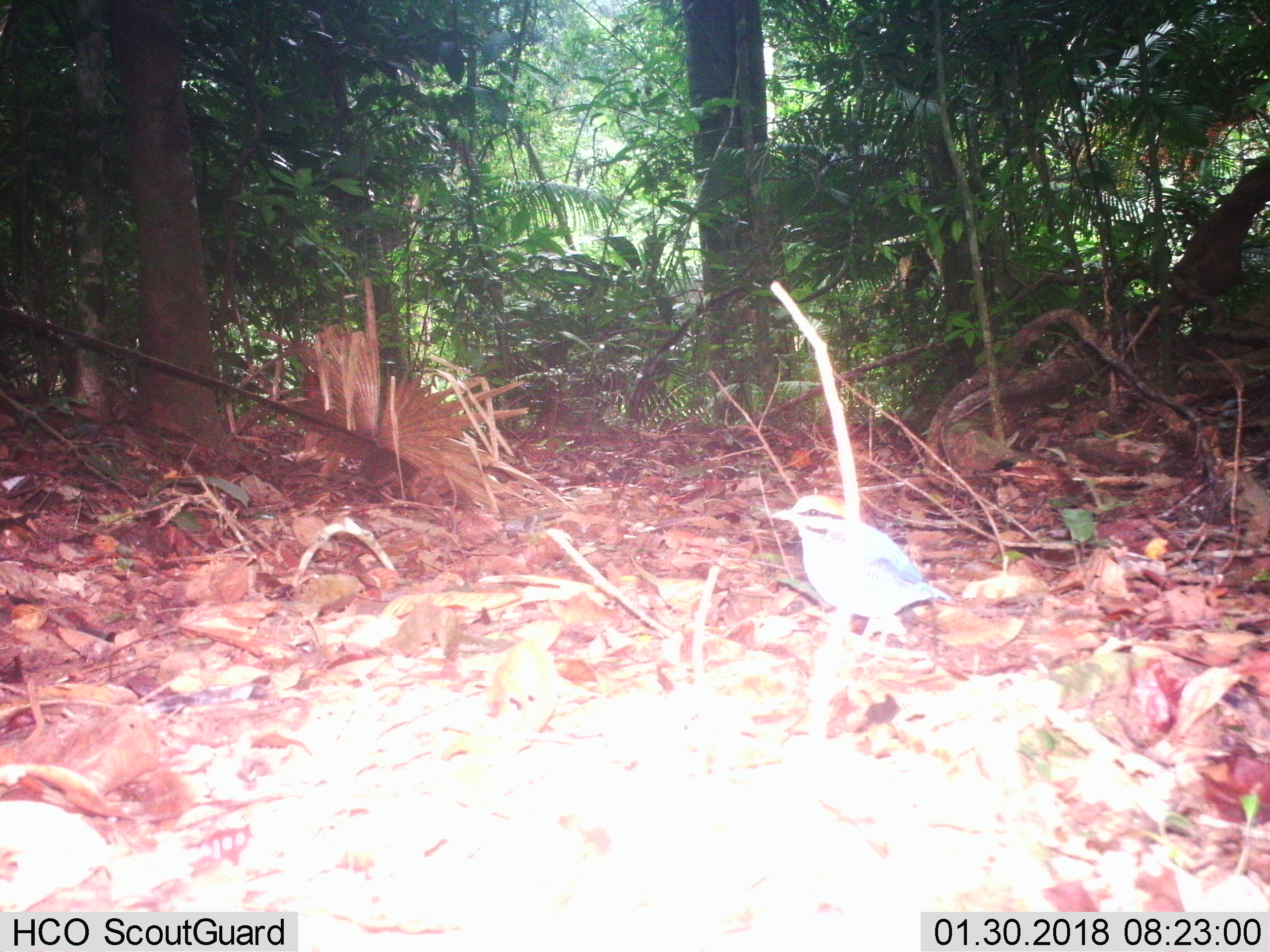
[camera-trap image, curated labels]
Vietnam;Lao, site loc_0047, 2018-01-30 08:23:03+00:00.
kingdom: Animalia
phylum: Chordata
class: Aves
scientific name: Aves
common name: bird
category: unidentified bird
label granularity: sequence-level